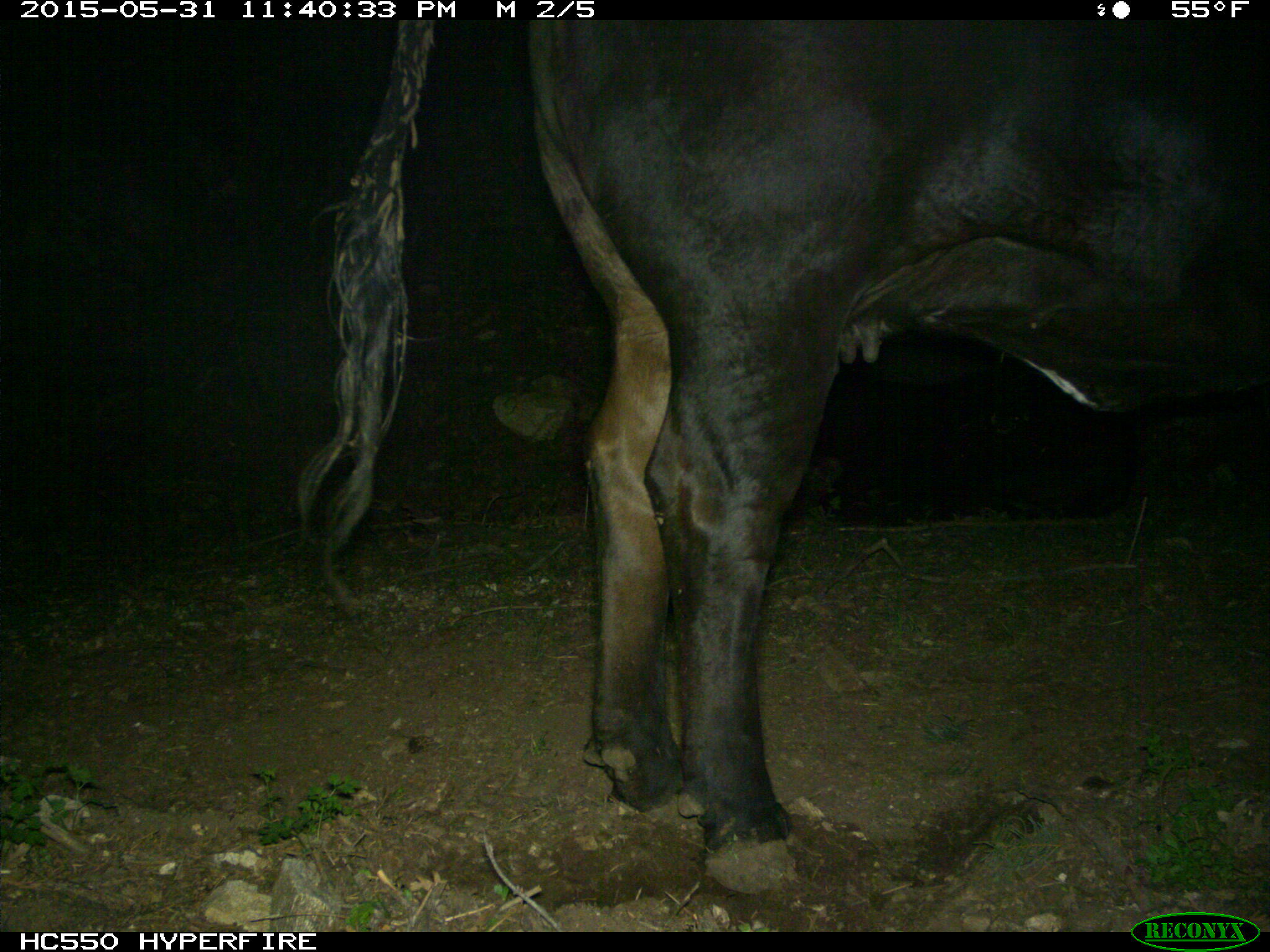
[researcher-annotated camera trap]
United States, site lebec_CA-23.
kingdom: Animalia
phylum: Chordata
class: Mammalia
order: Artiodactyla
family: Bovidae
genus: Bos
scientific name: Bos taurus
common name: domestic cow